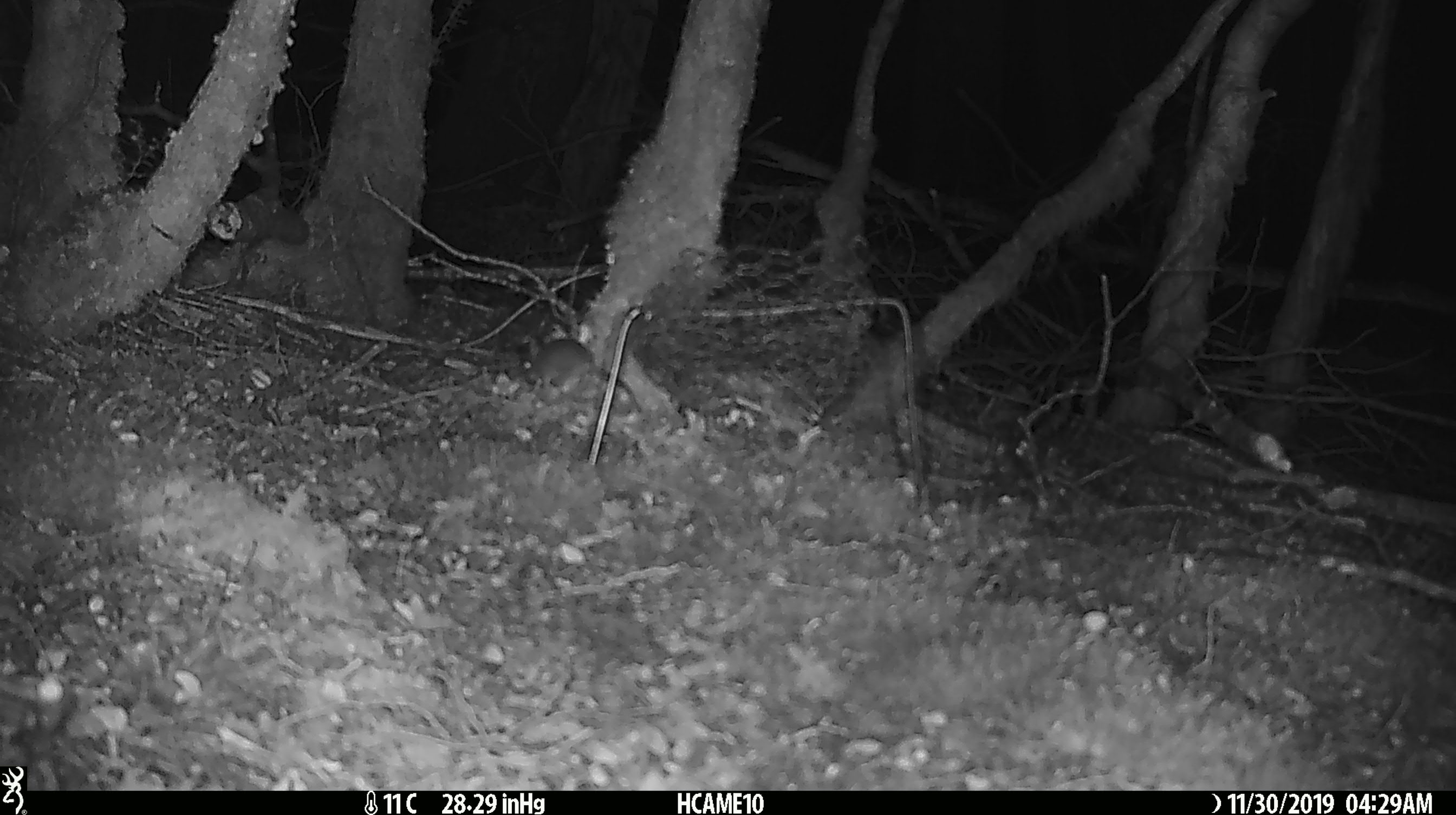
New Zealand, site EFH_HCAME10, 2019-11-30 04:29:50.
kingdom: Animalia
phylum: Chordata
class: Mammalia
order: Rodentia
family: Muridae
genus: Mus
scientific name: Mus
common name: mouse